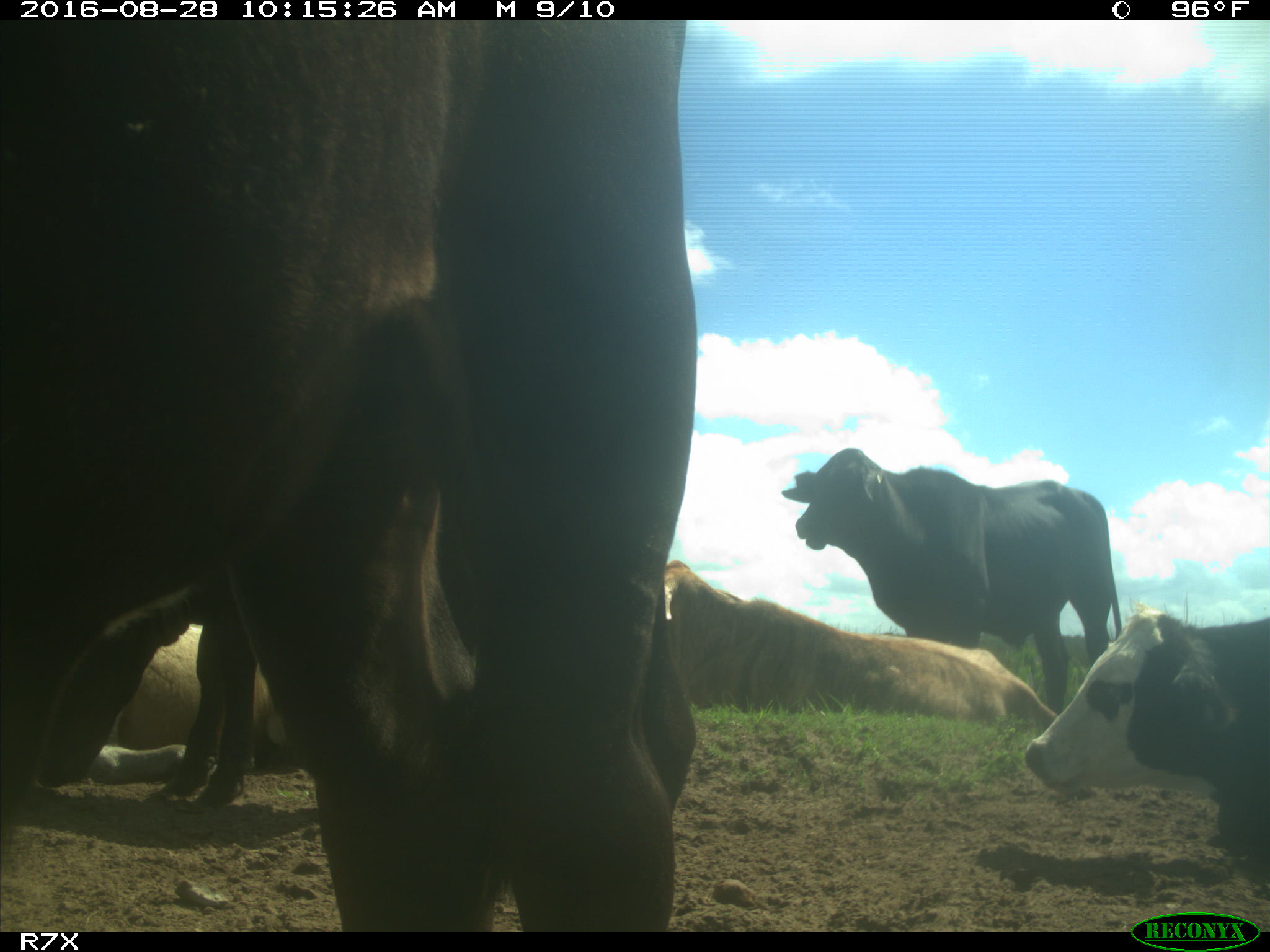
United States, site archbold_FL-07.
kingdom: Animalia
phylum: Chordata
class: Mammalia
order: Artiodactyla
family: Bovidae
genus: Bos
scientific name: Bos taurus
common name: domestic cow